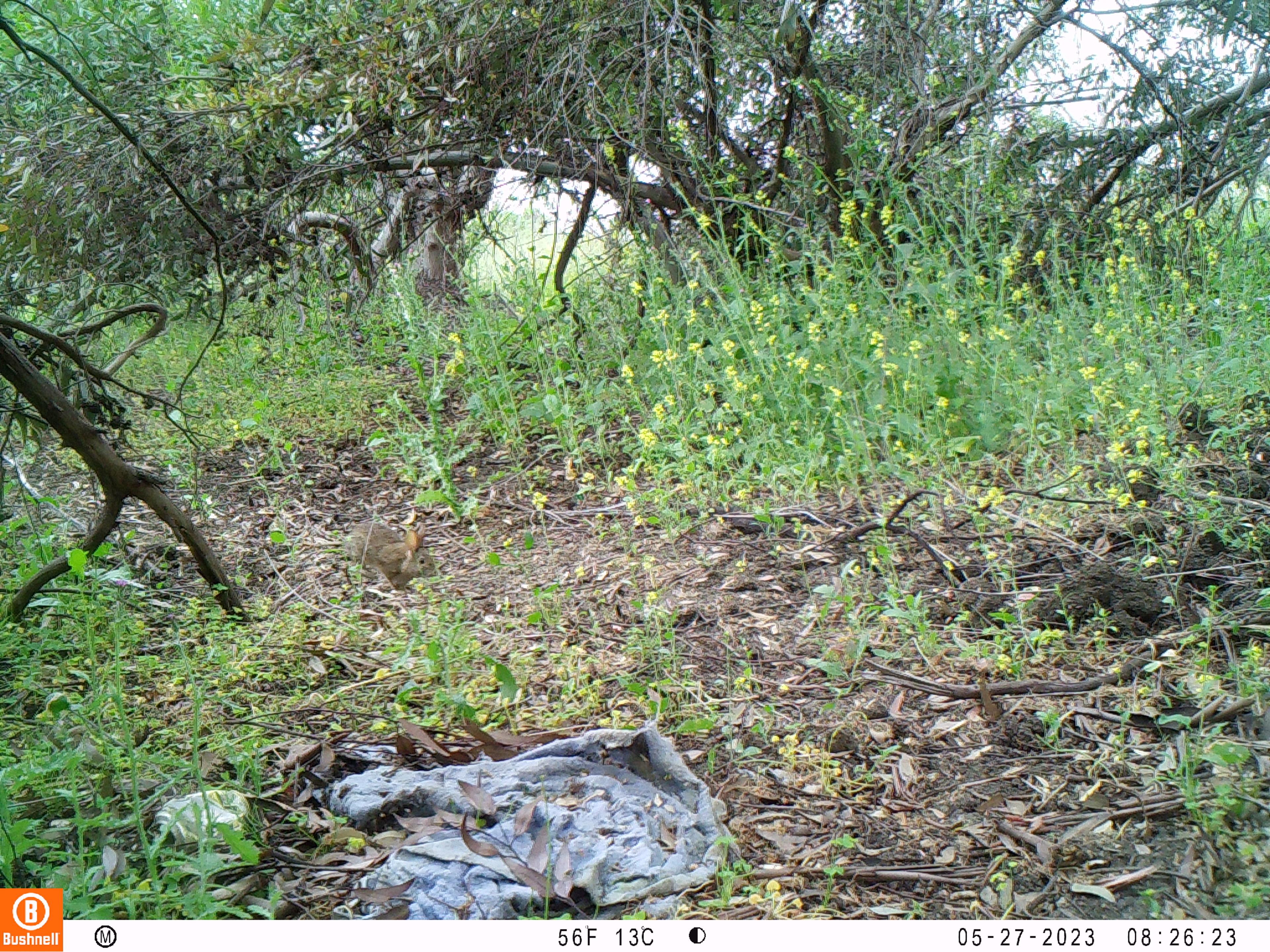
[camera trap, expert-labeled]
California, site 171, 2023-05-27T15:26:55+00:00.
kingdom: Animalia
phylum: Chordata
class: Mammalia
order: Lagomorpha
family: Leporidae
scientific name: Leporidae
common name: rabbit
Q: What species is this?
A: Rabbit (Leporidae).